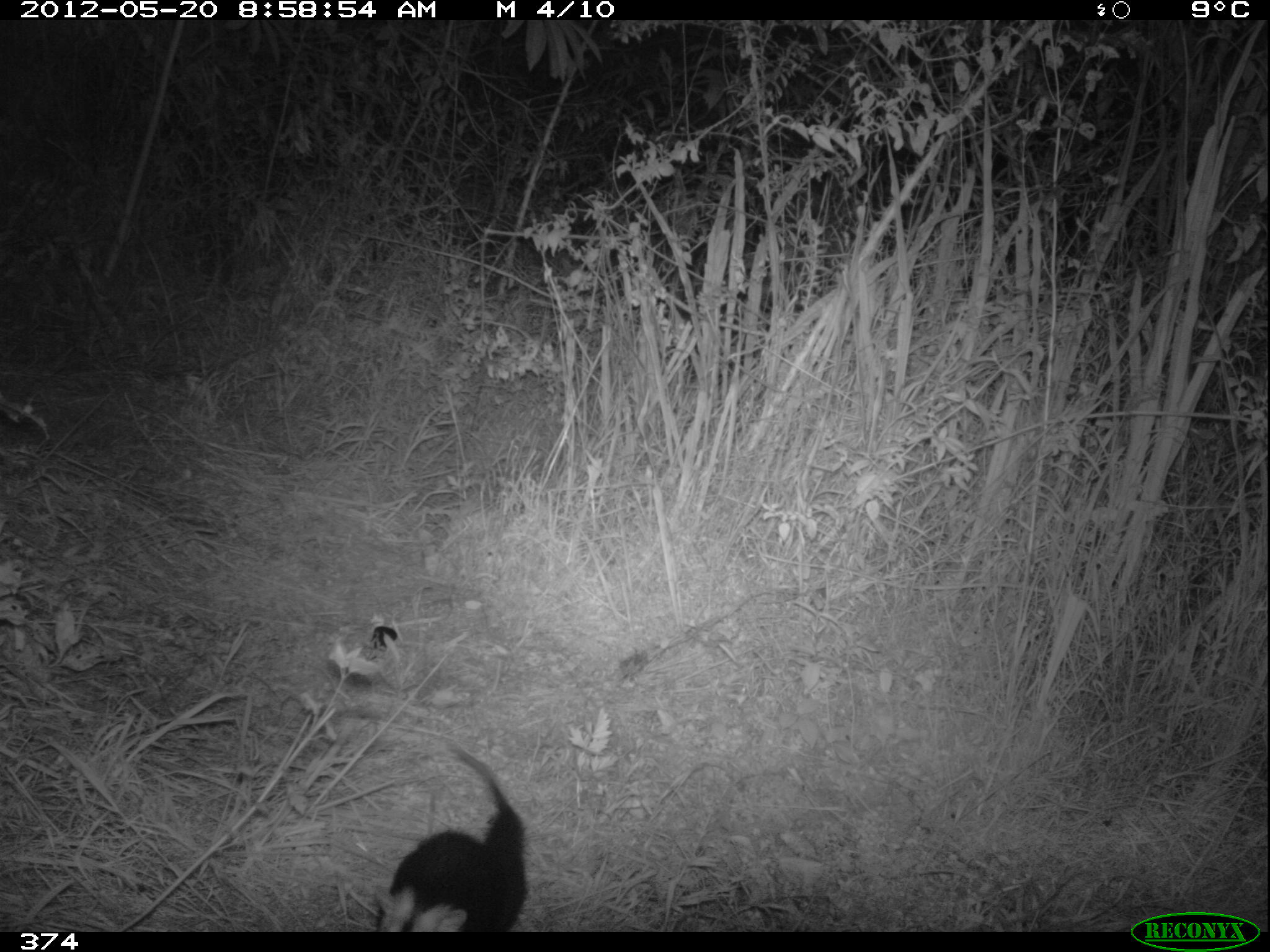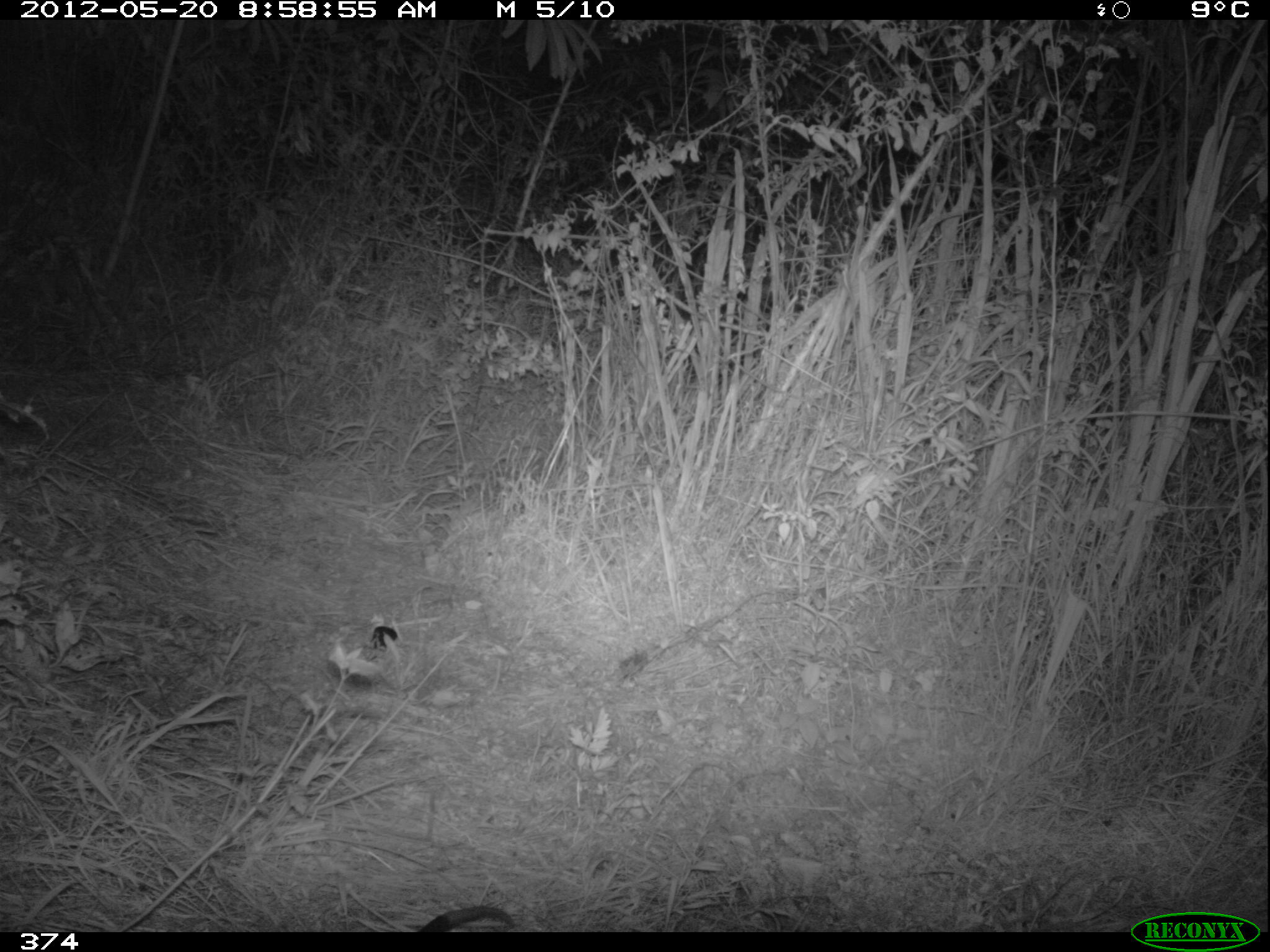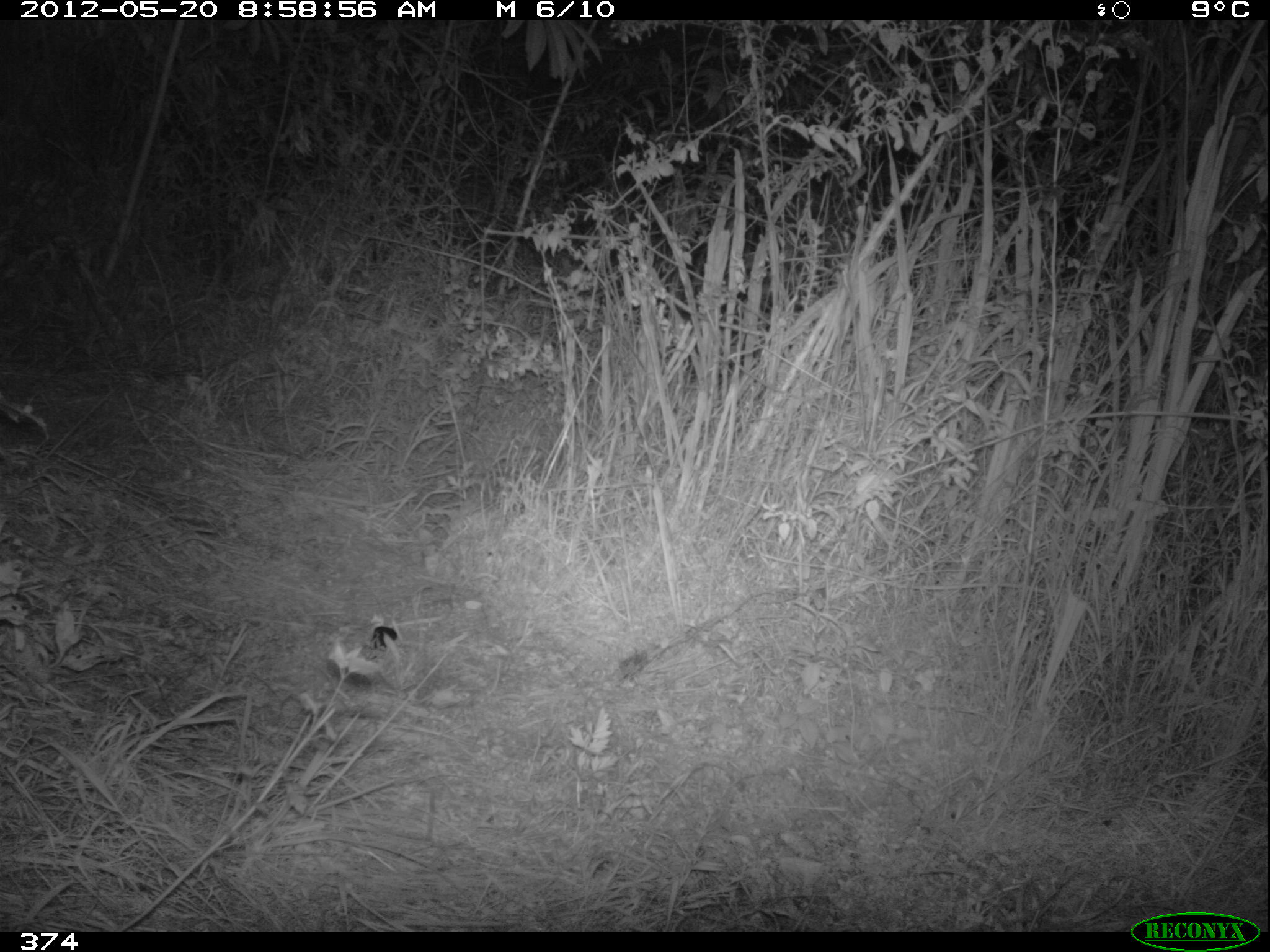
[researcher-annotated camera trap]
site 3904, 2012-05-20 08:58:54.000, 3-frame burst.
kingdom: Animalia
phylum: Chordata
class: Mammalia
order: Didelphimorphia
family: Didelphidae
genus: Didelphis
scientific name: Didelphis pernigra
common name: andean white-eared opossum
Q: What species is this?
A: Didelphis pernigra (andean white-eared opossum).